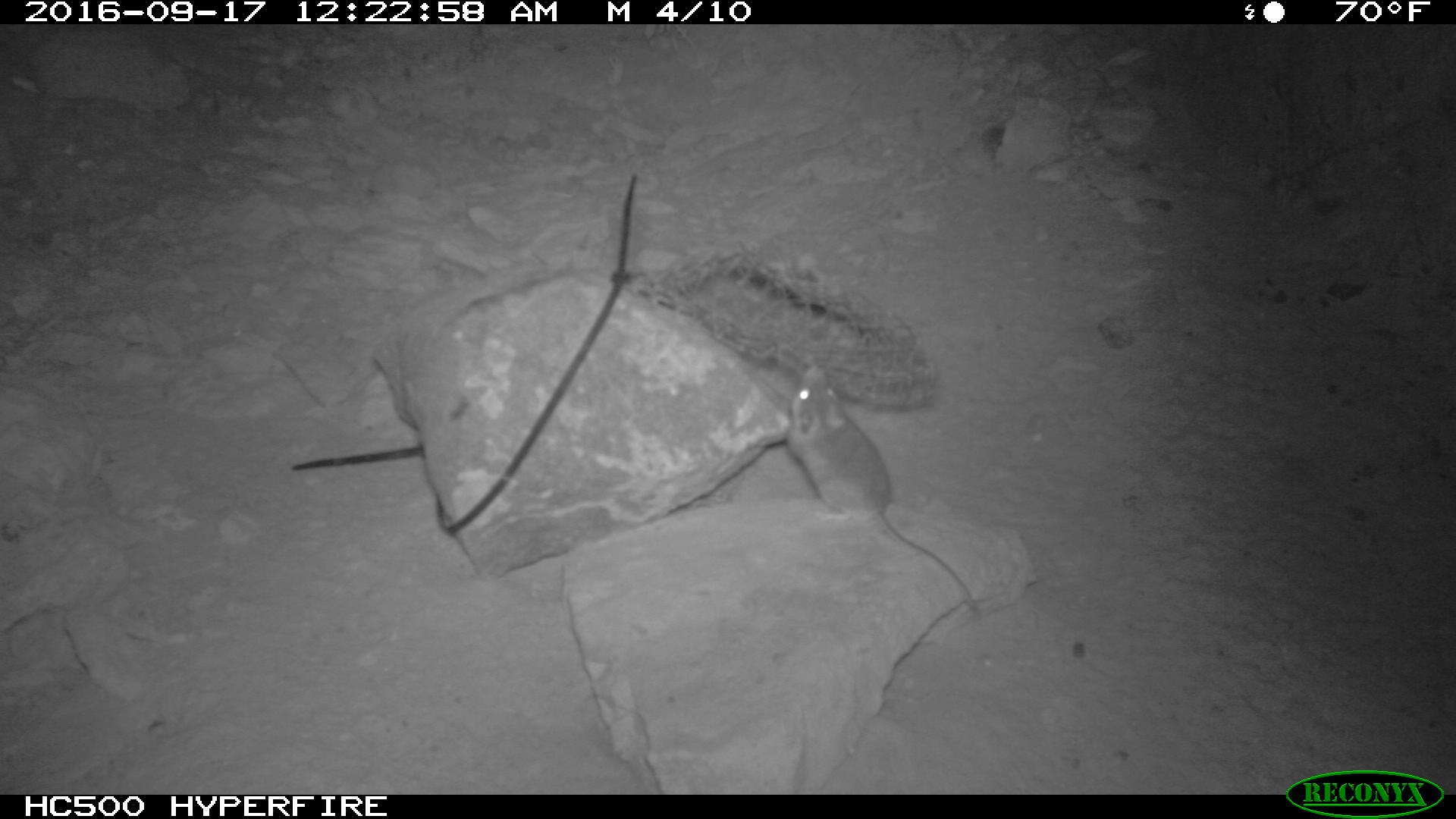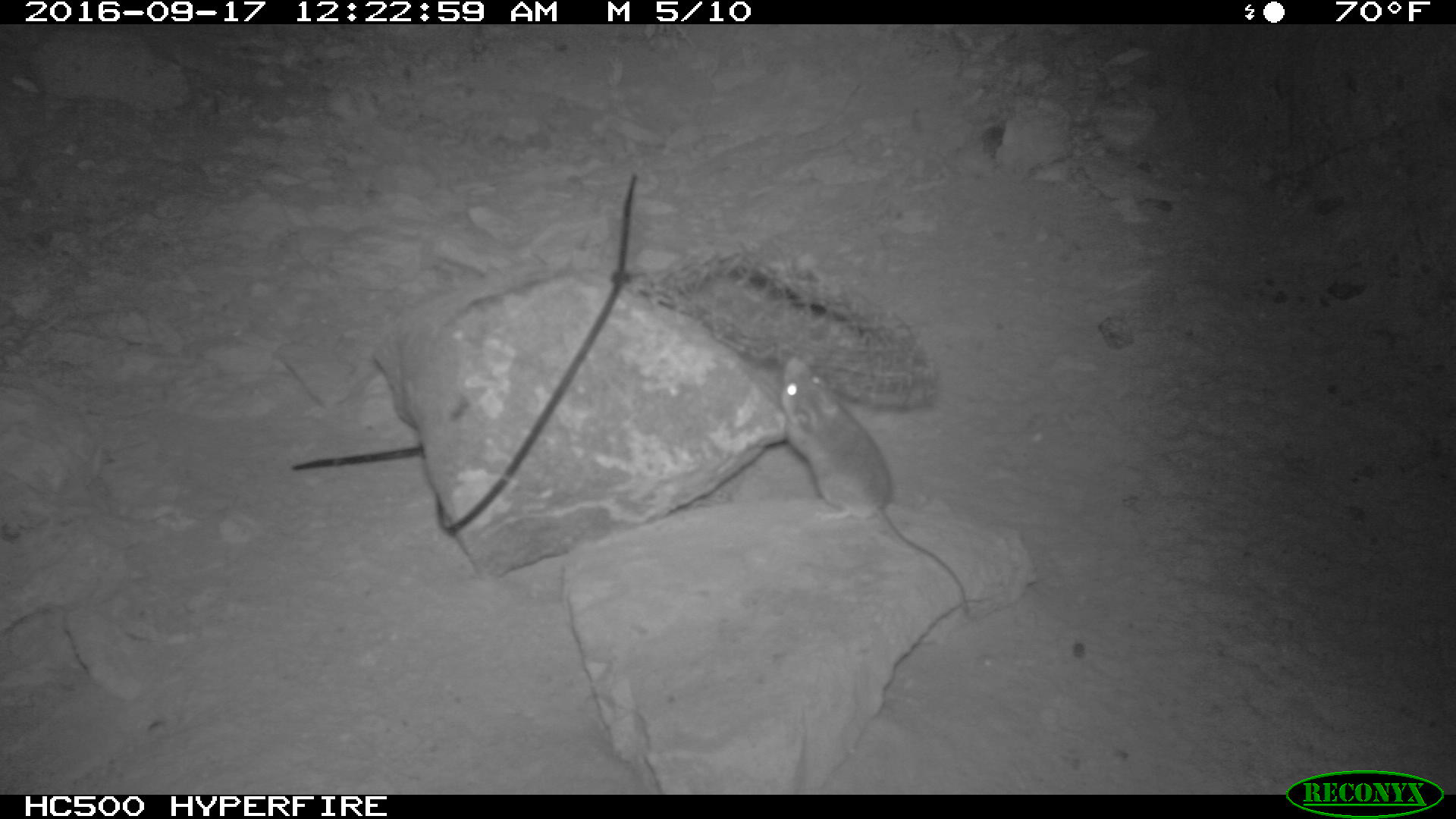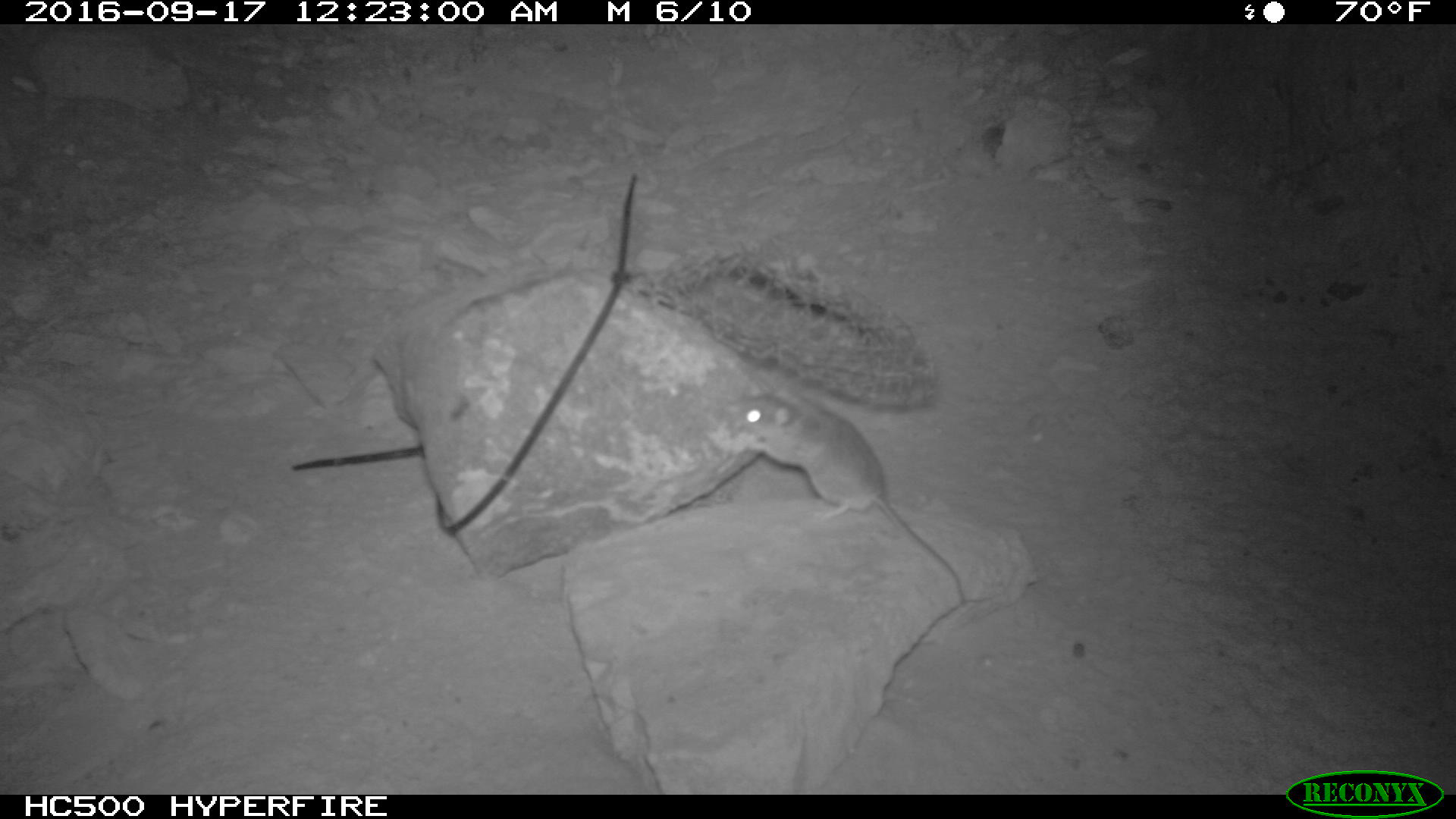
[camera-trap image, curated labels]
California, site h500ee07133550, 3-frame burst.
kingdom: Animalia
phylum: Chordata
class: Mammalia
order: Rodentia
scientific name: Rodentia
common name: rodent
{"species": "rodent (Rodentia)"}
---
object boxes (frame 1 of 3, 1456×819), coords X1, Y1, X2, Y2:
rodent: 776, 366, 978, 613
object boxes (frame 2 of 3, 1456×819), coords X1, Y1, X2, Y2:
rodent: 779, 354, 973, 617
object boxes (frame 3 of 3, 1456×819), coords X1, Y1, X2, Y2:
rodent: 723, 372, 966, 604